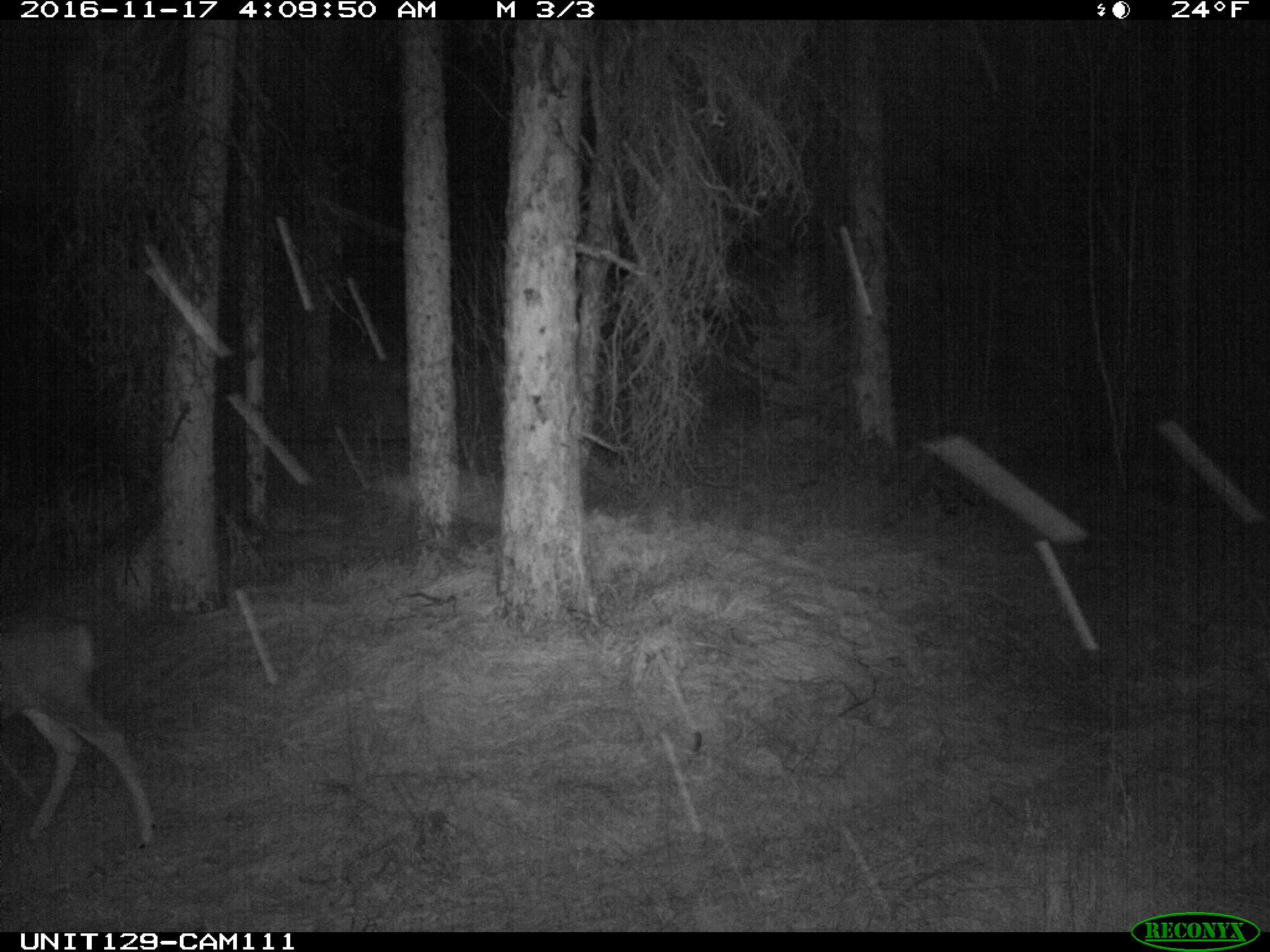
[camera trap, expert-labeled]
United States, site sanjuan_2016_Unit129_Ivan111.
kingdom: Animalia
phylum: Chordata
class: Mammalia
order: Artiodactyla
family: Cervidae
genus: Odocoileus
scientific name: Odocoileus hemionus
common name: mule deer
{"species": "Odocoileus hemionus (mule deer)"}